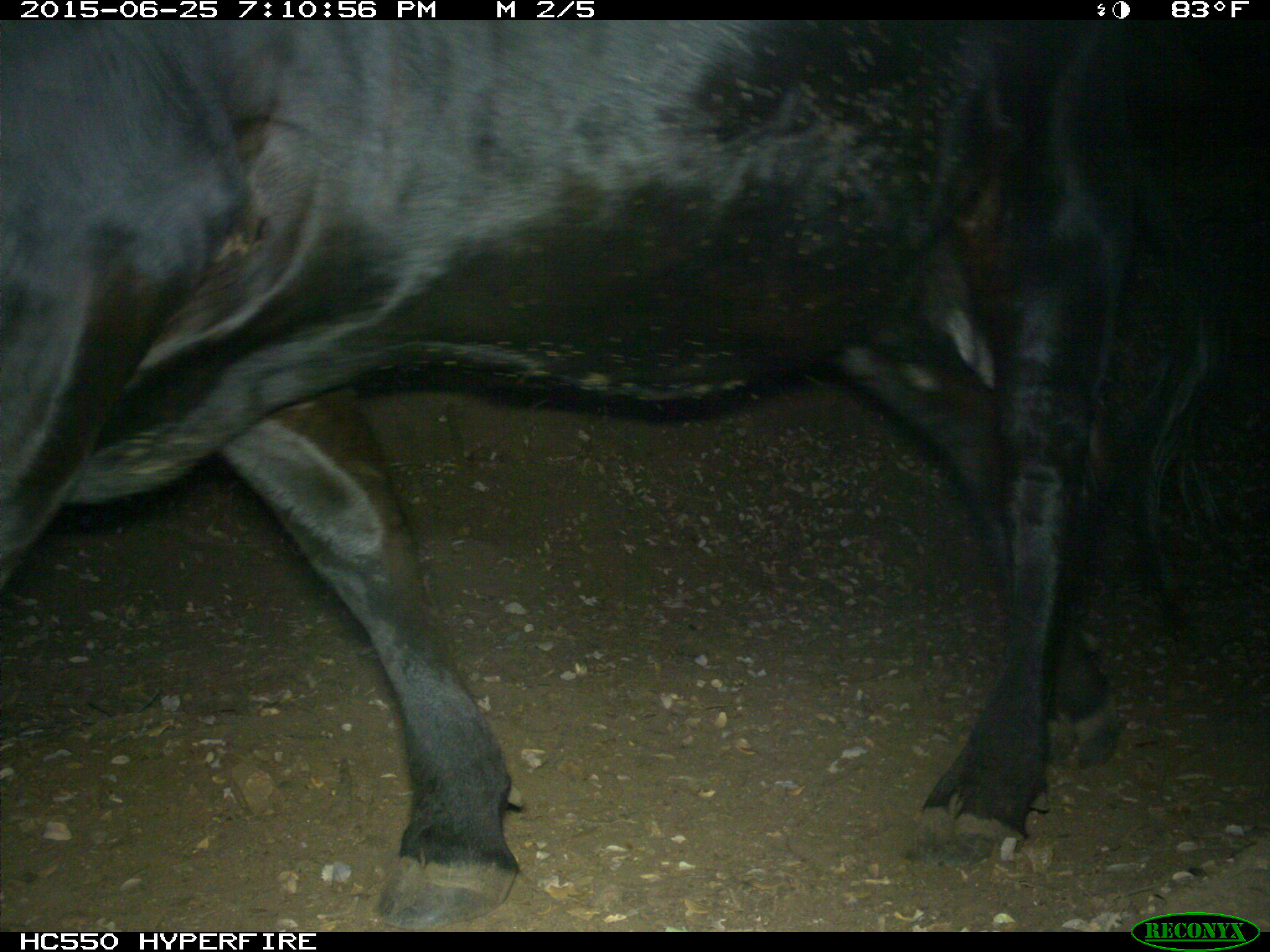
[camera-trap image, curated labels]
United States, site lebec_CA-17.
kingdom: Animalia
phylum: Chordata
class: Mammalia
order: Artiodactyla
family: Bovidae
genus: Bos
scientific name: Bos taurus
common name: domestic cow